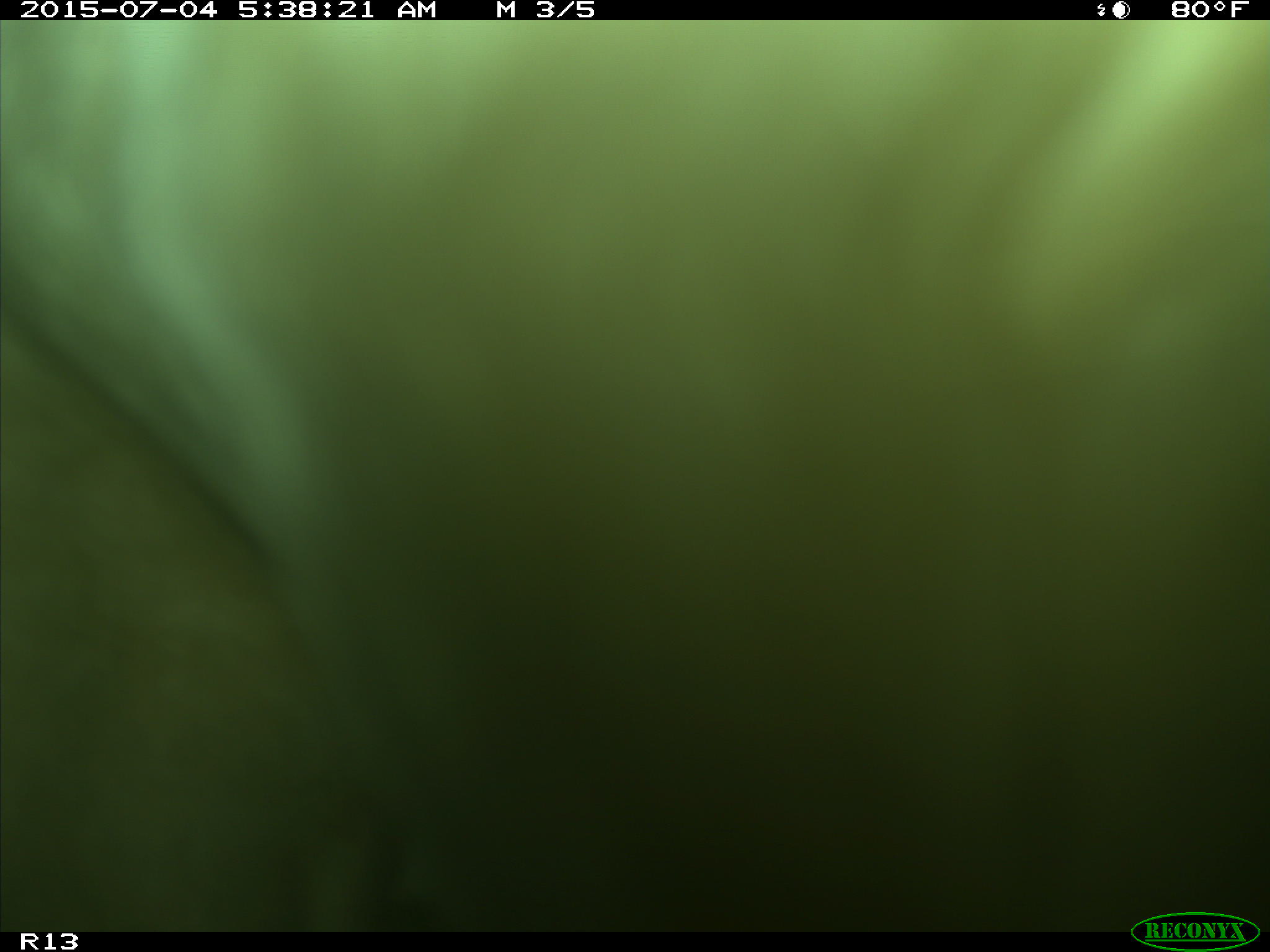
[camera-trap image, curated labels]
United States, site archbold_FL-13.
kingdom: Animalia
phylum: Chordata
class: Mammalia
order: Artiodactyla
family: Bovidae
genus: Bos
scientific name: Bos taurus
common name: domestic cow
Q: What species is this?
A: Bos taurus (domestic cow).